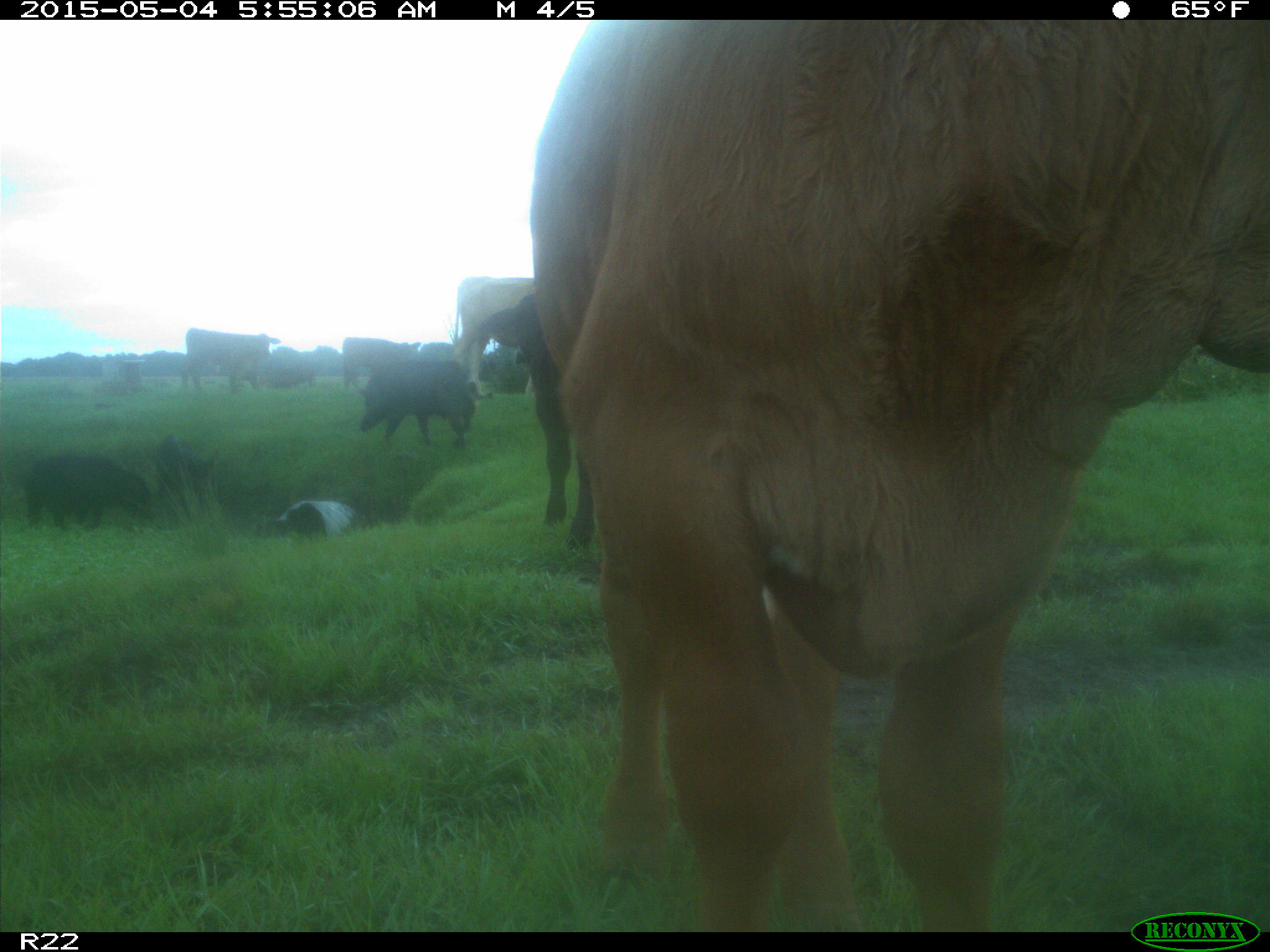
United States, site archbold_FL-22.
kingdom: Animalia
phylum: Chordata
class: Mammalia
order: Artiodactyla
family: Bovidae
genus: Bos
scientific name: Bos taurus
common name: domestic cow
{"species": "Bos taurus (domestic cow)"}